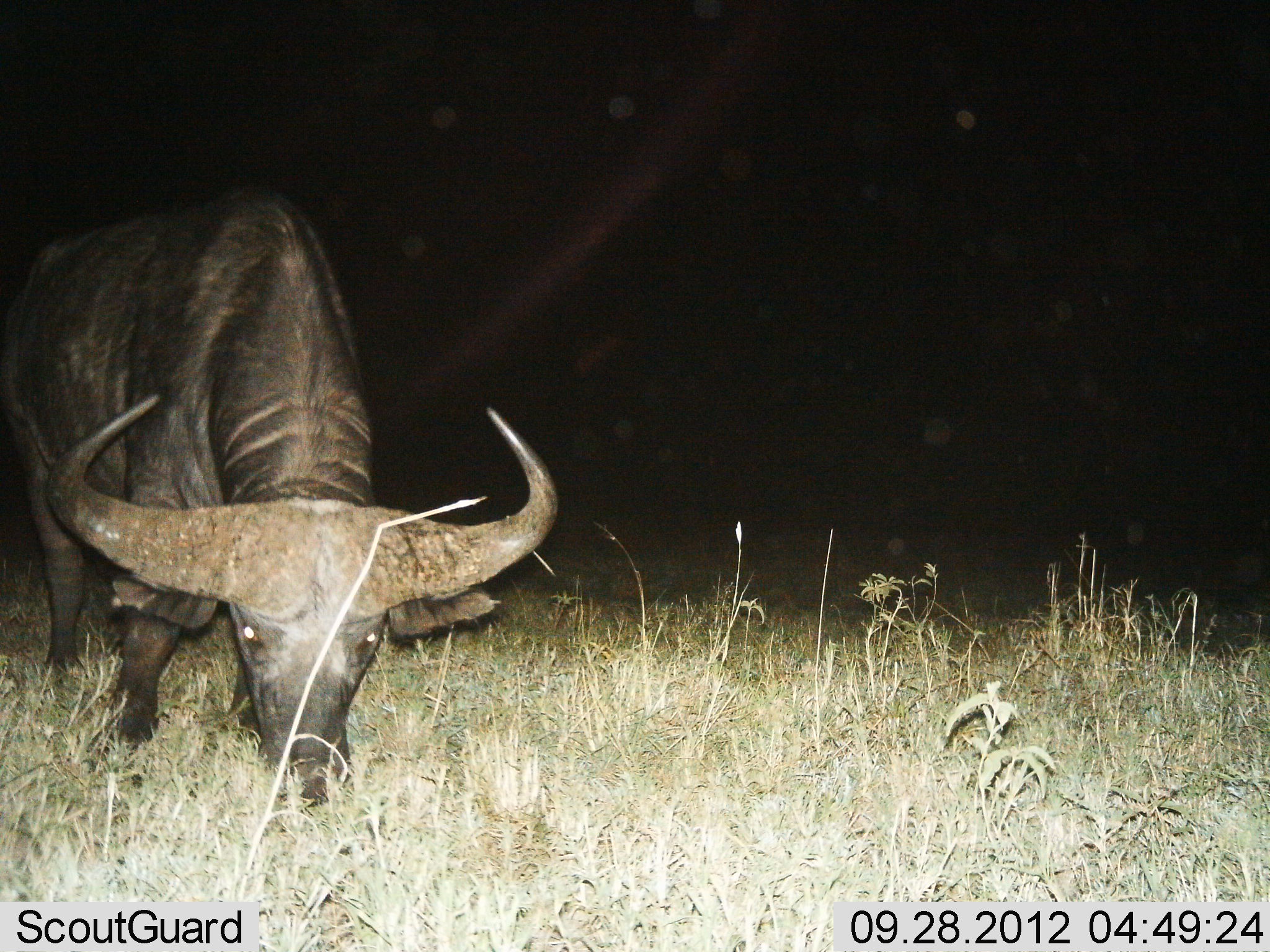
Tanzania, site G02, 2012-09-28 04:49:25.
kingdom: Animalia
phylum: Chordata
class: Mammalia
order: Artiodactyla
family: Bovidae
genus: Syncerus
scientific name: Syncerus caffer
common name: cape buffalo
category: buffalo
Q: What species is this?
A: Buffalo (cape buffalo) (Syncerus caffer).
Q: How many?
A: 1.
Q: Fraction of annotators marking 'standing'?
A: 10%.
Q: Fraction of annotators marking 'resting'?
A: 0%.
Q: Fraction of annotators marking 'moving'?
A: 0%.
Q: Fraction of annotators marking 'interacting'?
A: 0%.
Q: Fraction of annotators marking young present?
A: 0%.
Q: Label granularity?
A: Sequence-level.